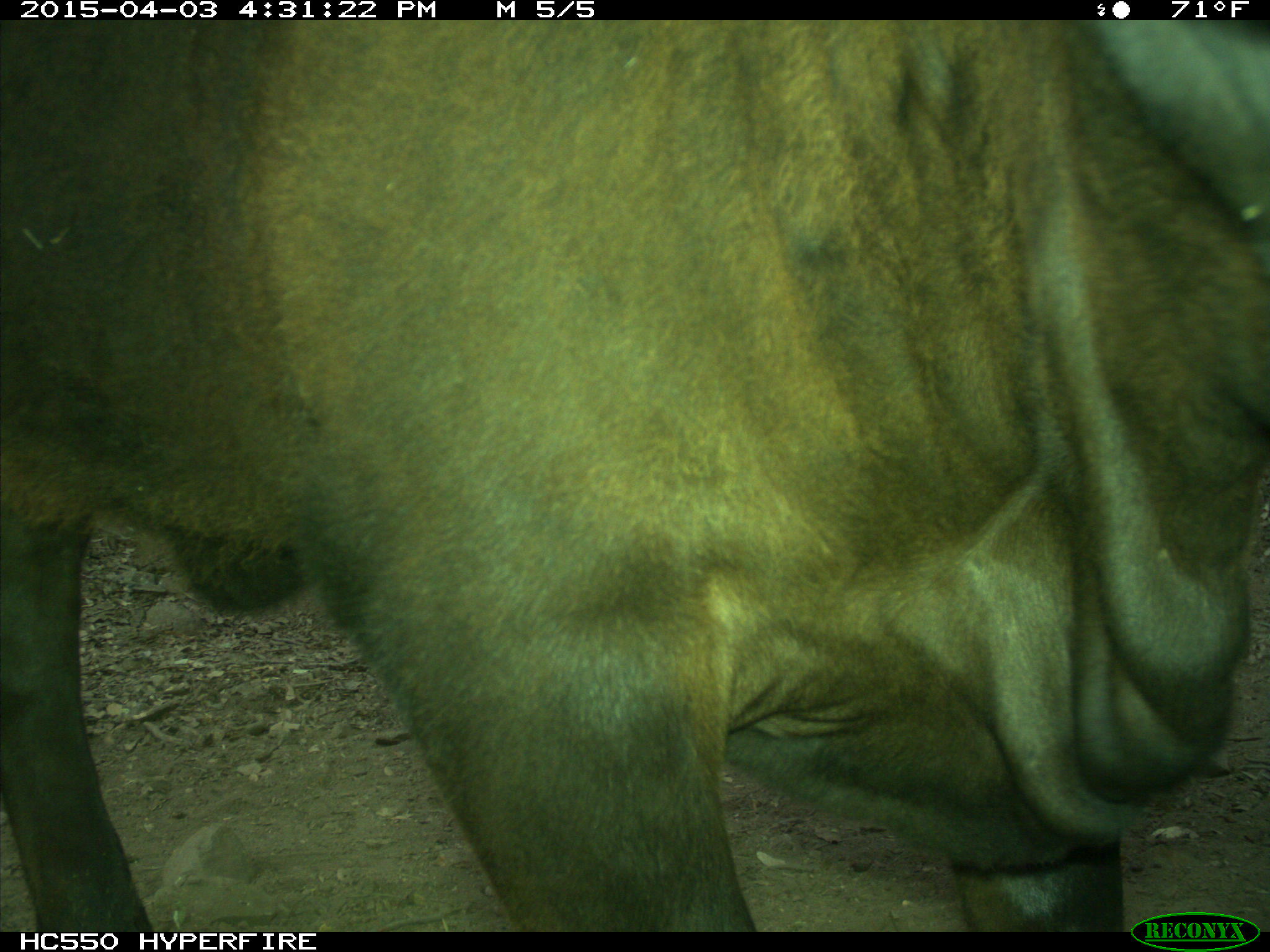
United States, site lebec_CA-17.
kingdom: Animalia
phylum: Chordata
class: Mammalia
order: Artiodactyla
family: Bovidae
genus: Bos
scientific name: Bos taurus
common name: domestic cow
Bos taurus (domestic cow).